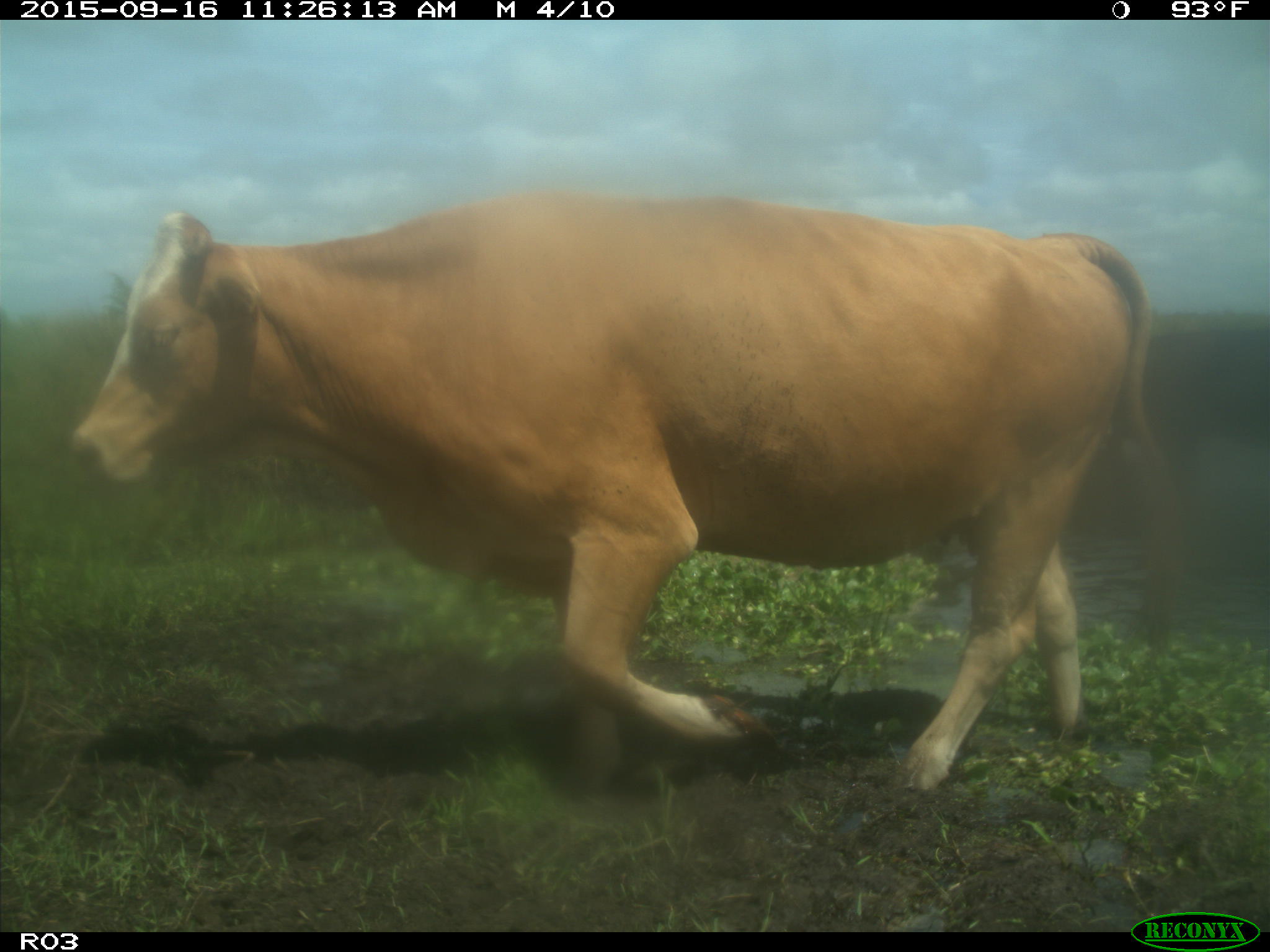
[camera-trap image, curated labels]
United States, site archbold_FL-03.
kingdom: Animalia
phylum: Chordata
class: Mammalia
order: Artiodactyla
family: Bovidae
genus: Bos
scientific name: Bos taurus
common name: domestic cow